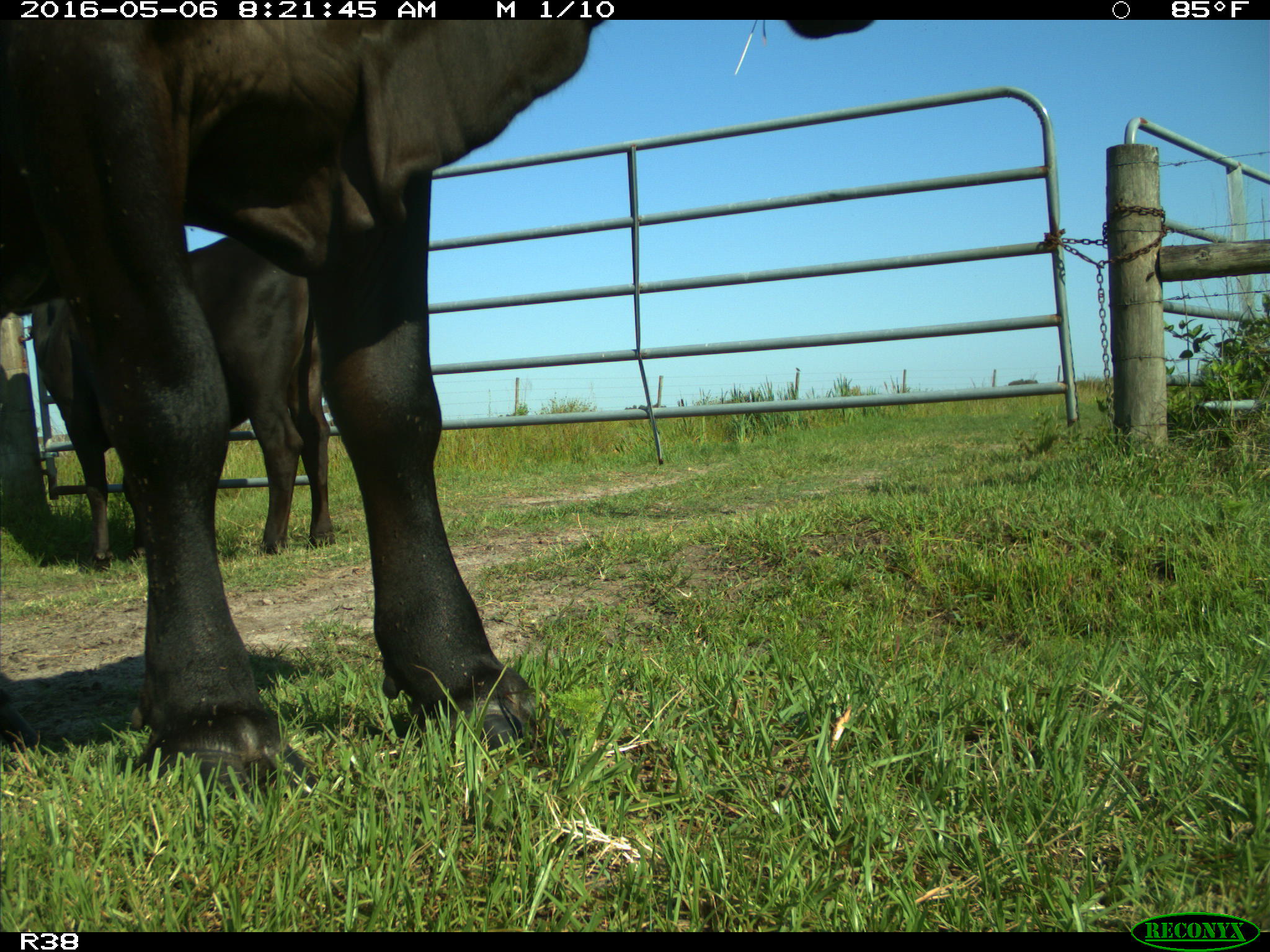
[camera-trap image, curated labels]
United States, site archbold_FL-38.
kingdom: Animalia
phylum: Chordata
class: Mammalia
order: Artiodactyla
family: Bovidae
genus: Bos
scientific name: Bos taurus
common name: domestic cow